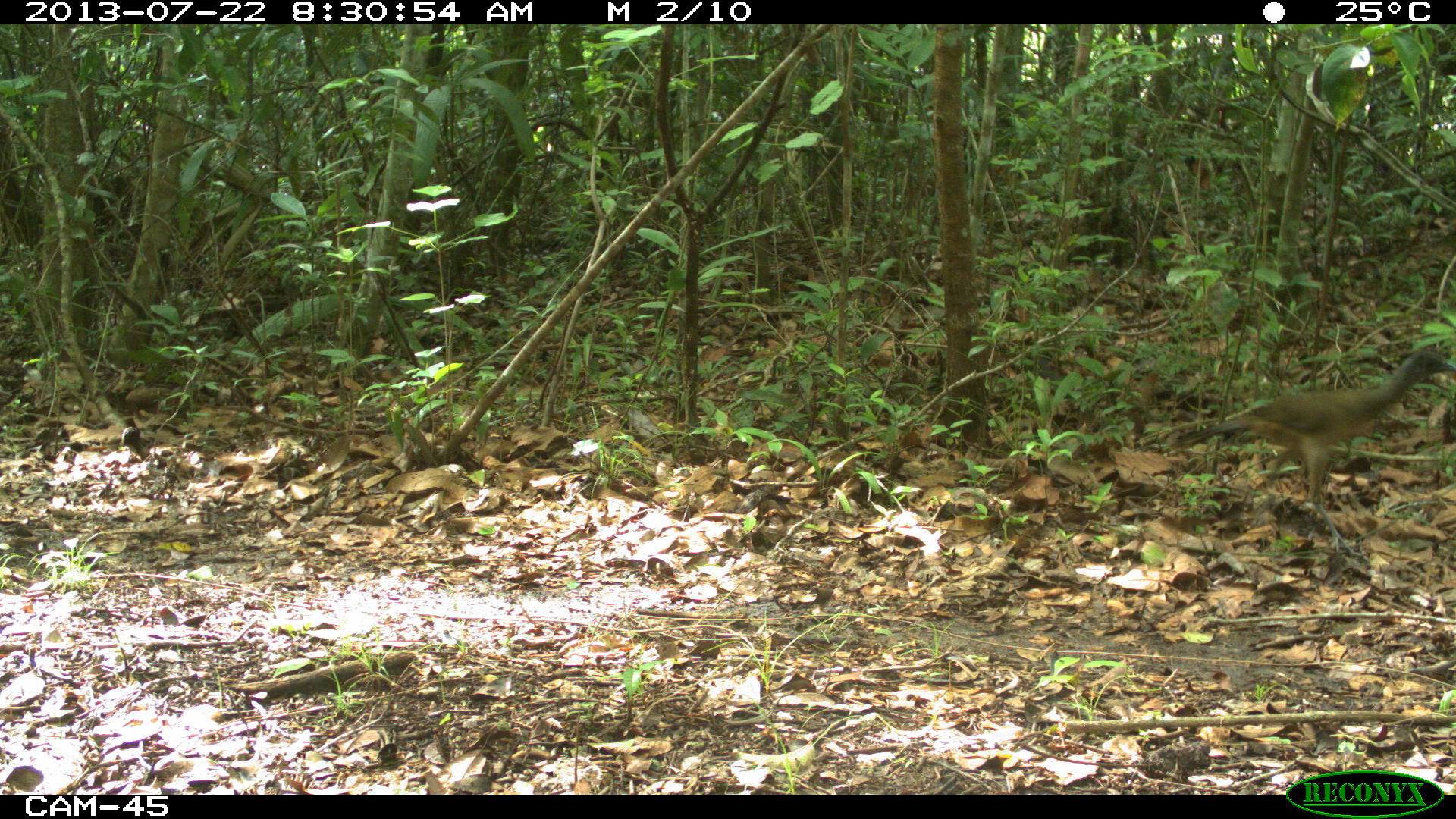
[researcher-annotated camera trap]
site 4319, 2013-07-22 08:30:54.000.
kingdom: Animalia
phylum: Chordata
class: Aves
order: Galliformes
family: Cracidae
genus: Ortalis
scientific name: Ortalis vetula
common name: plain chachalaca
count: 1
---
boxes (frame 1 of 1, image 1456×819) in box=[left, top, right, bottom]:
ortalis vetula: box=[1166, 348, 1453, 555]